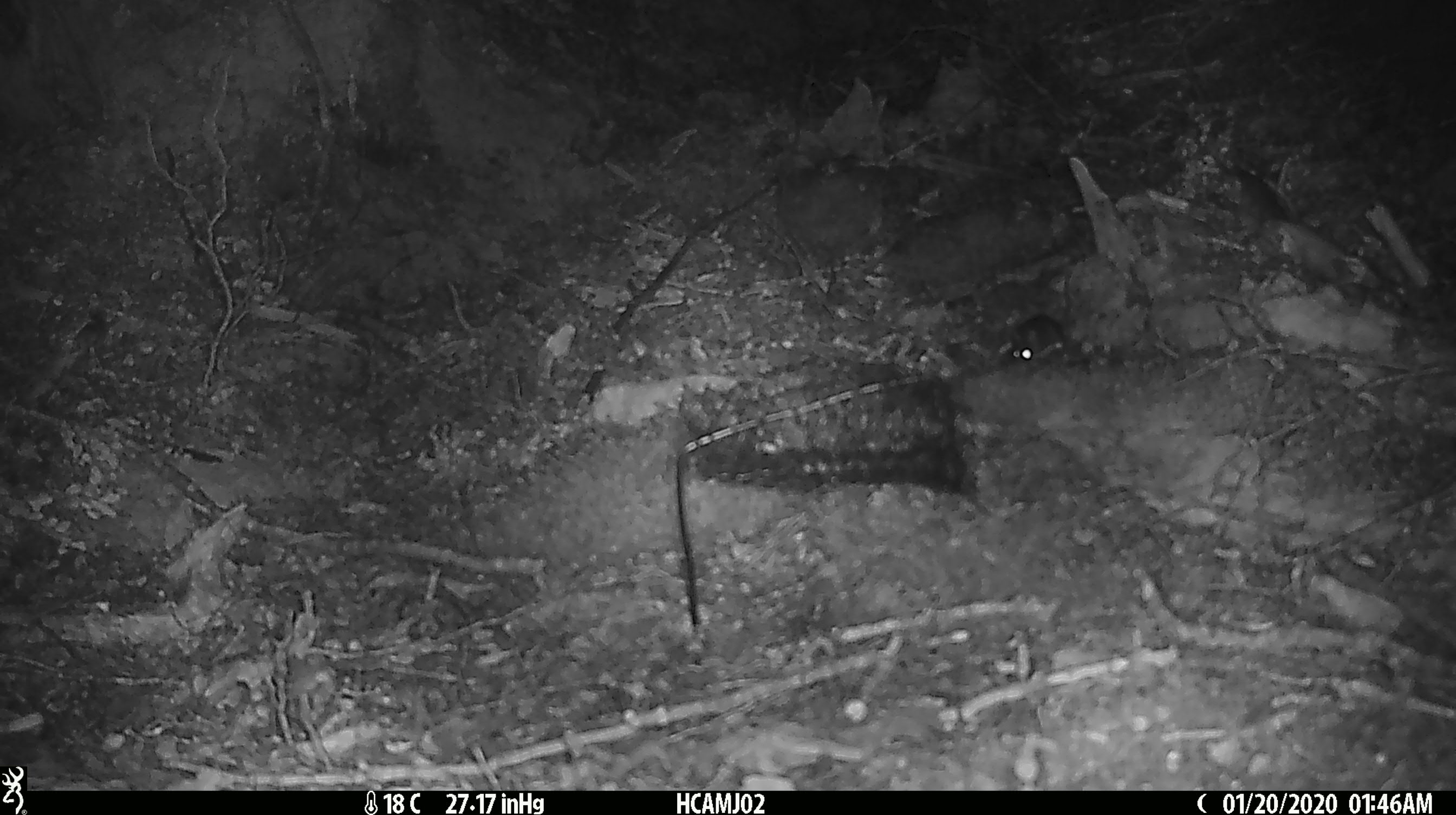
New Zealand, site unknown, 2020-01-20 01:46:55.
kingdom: Animalia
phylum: Chordata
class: Mammalia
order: Rodentia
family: Muridae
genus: Mus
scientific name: Mus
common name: mouse